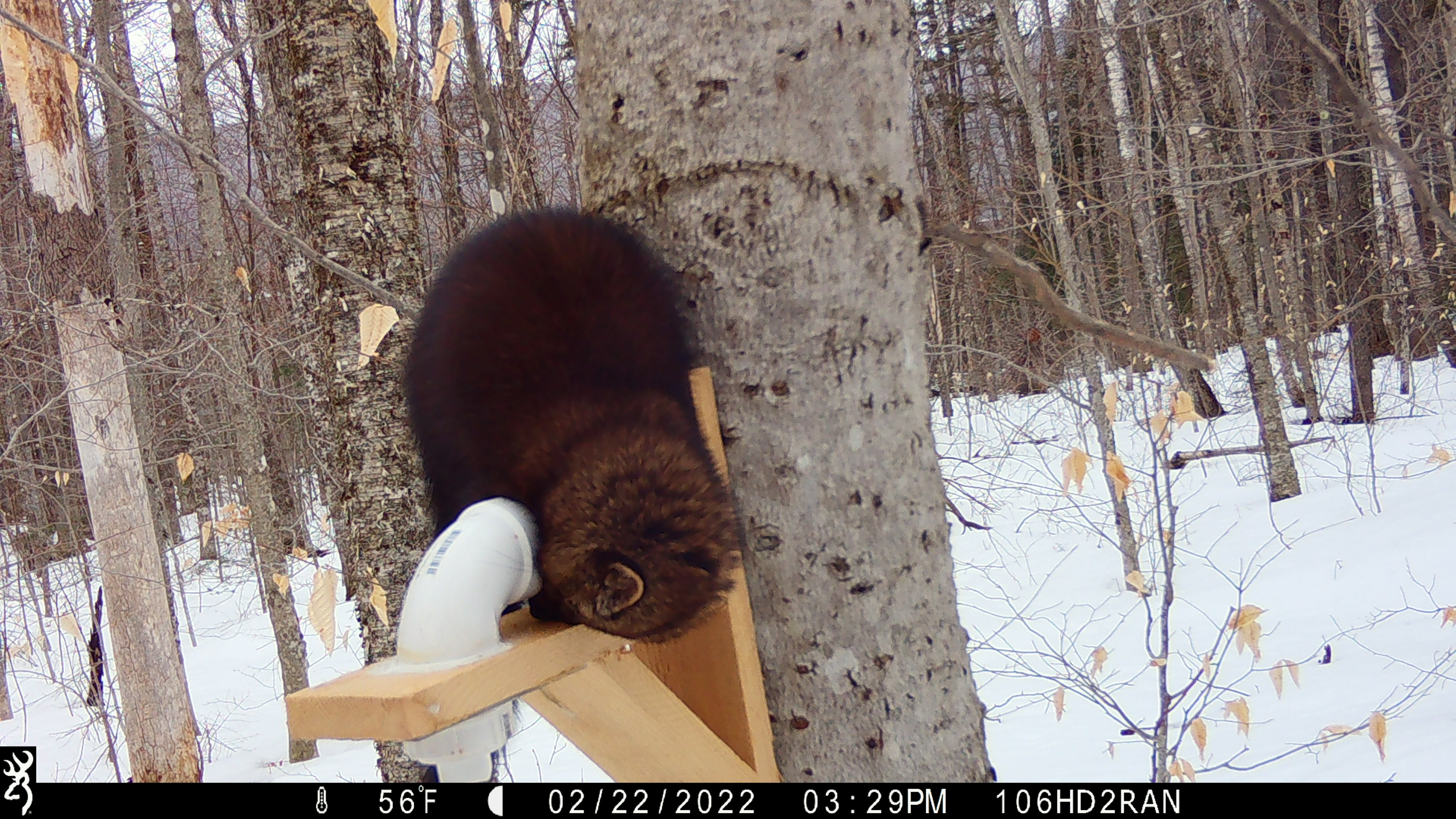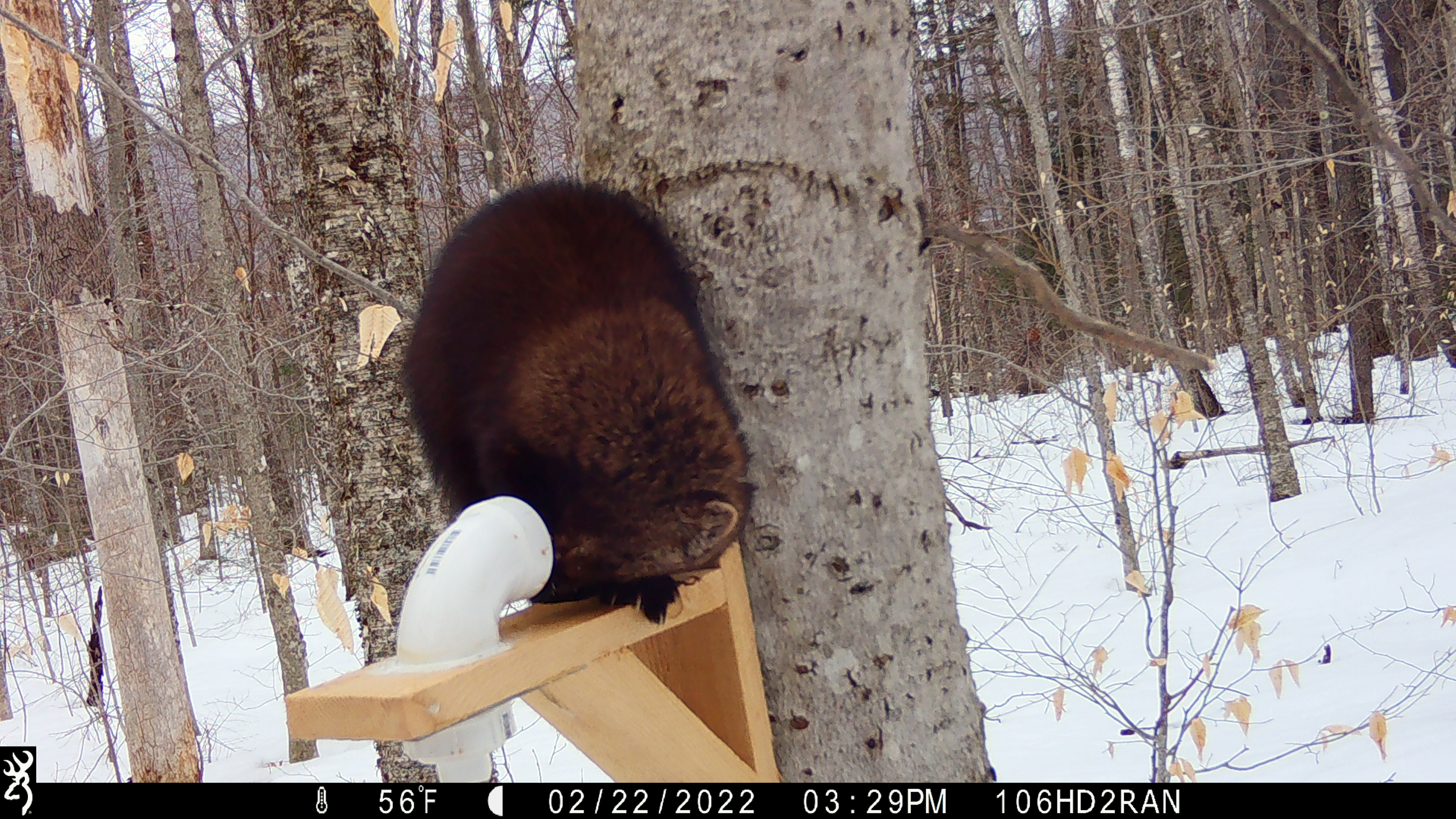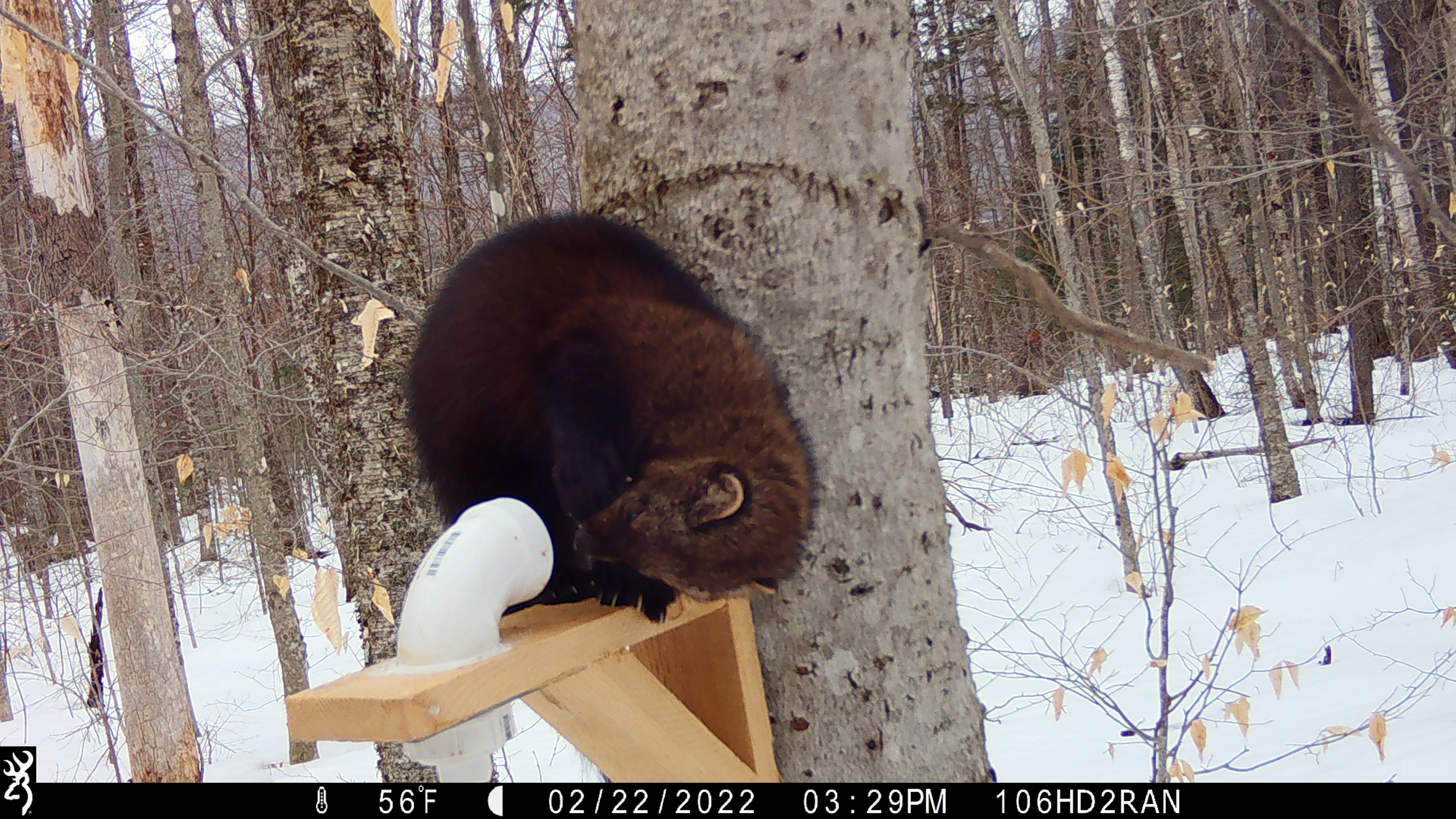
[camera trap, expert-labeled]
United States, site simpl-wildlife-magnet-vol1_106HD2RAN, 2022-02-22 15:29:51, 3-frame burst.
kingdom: Animalia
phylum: Chordata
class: Mammalia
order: Carnivora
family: Mustelidae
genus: Pekania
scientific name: Pekania pennanti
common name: fisher